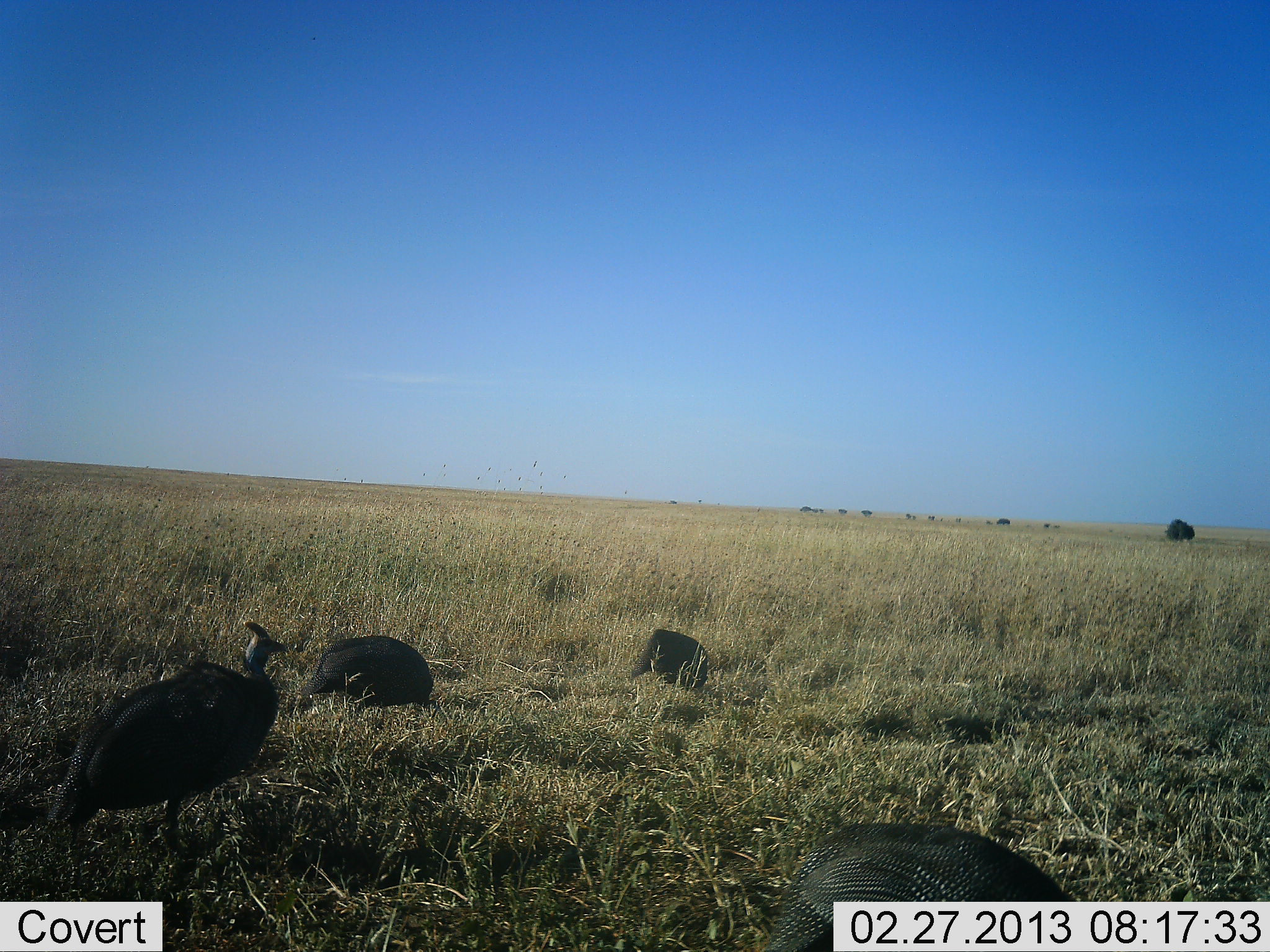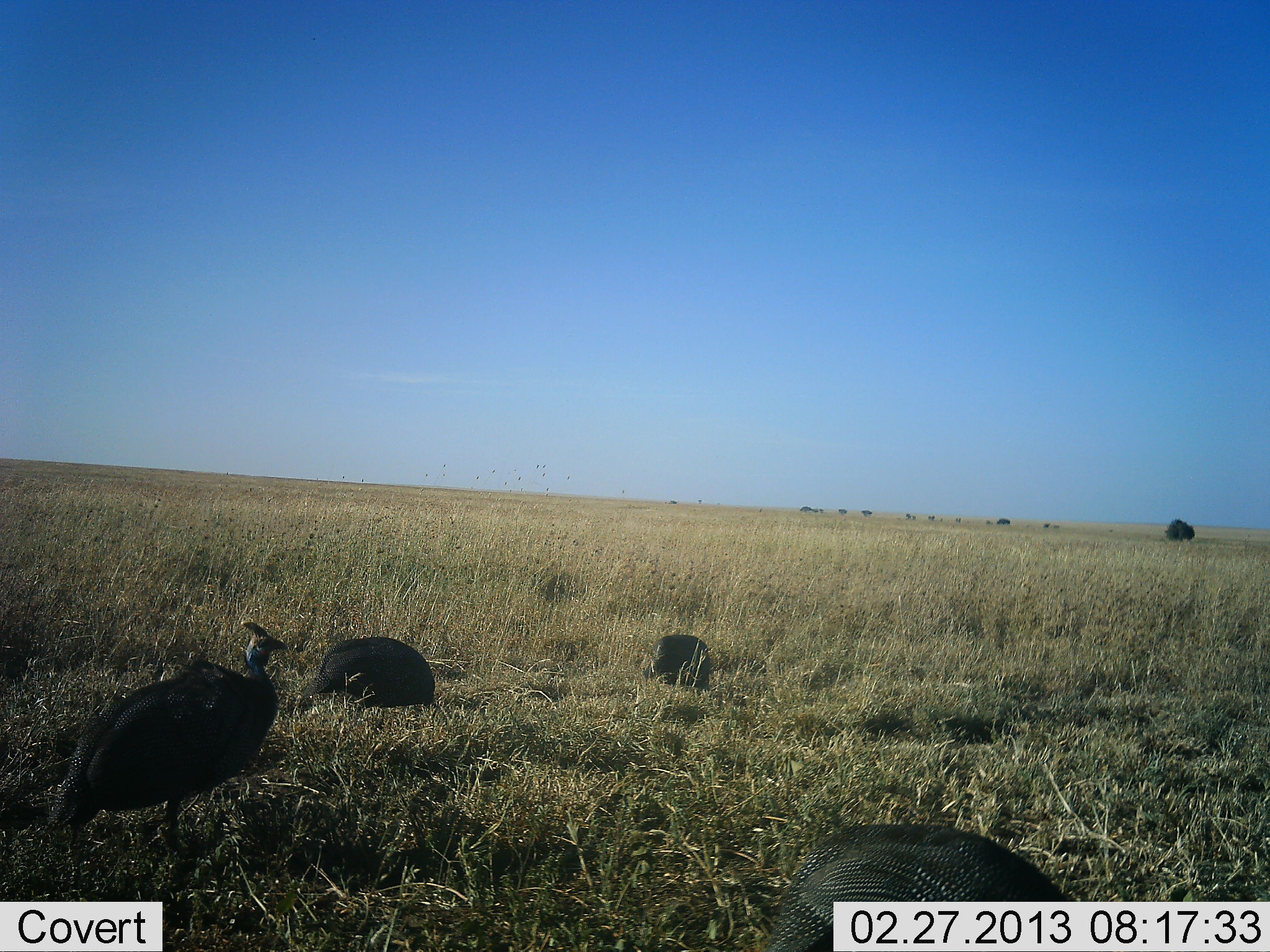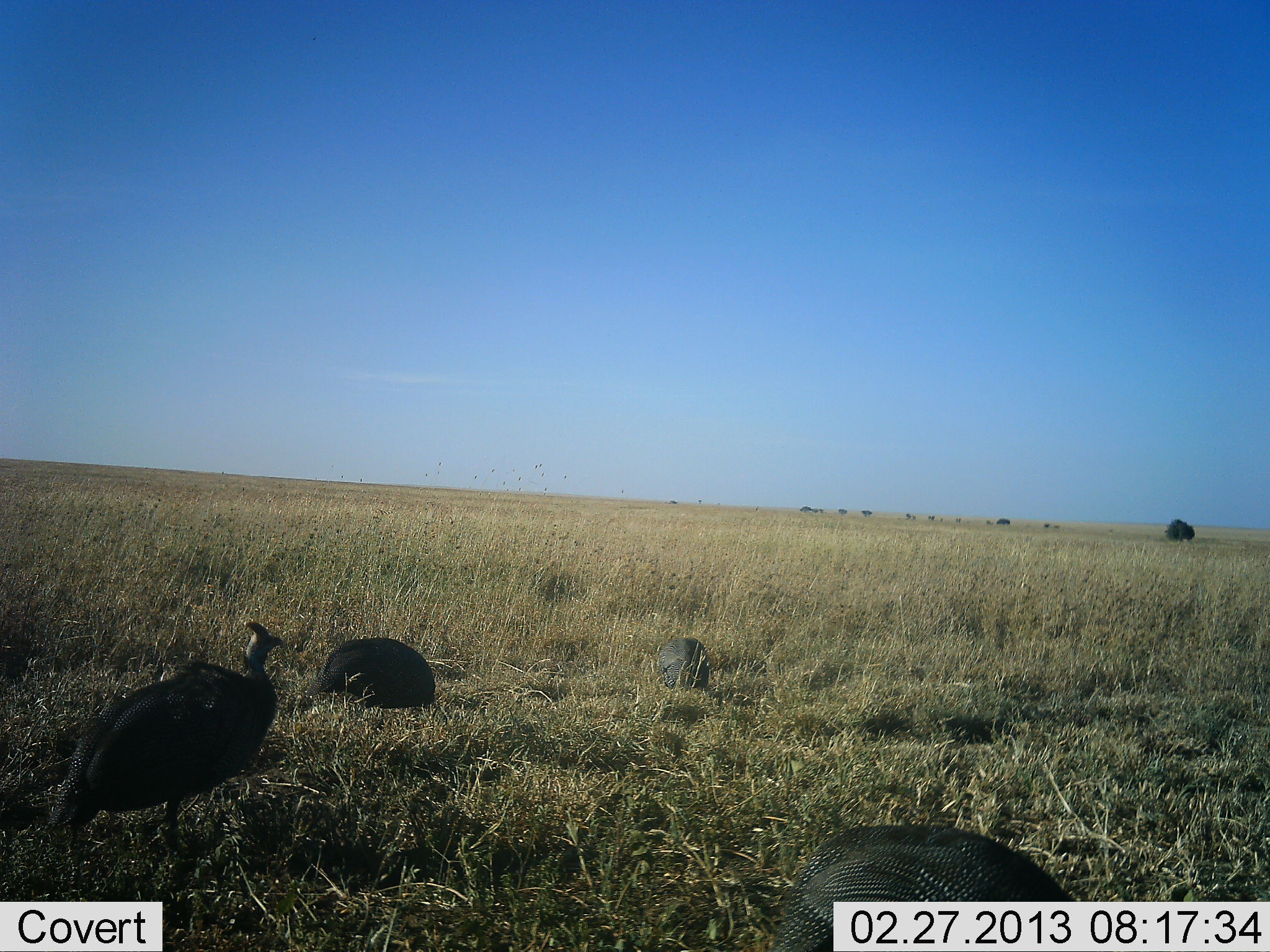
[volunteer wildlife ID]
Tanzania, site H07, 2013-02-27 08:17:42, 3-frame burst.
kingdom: Animalia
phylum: Chordata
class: Aves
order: Galliformes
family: Numididae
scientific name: Numididae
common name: guinea fowl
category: guineafowl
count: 4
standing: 47%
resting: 42%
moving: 8%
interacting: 0%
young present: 0%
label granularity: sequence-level